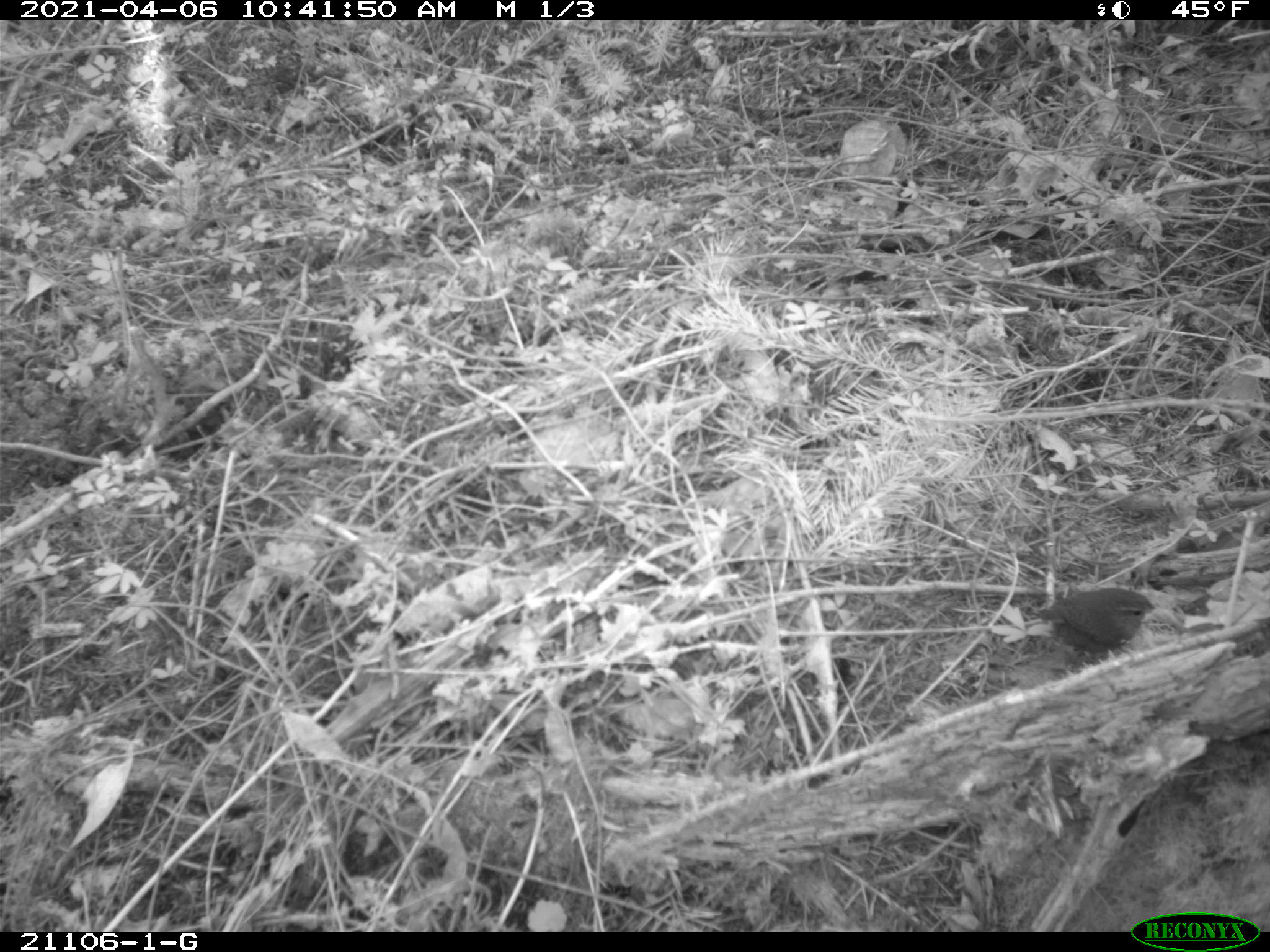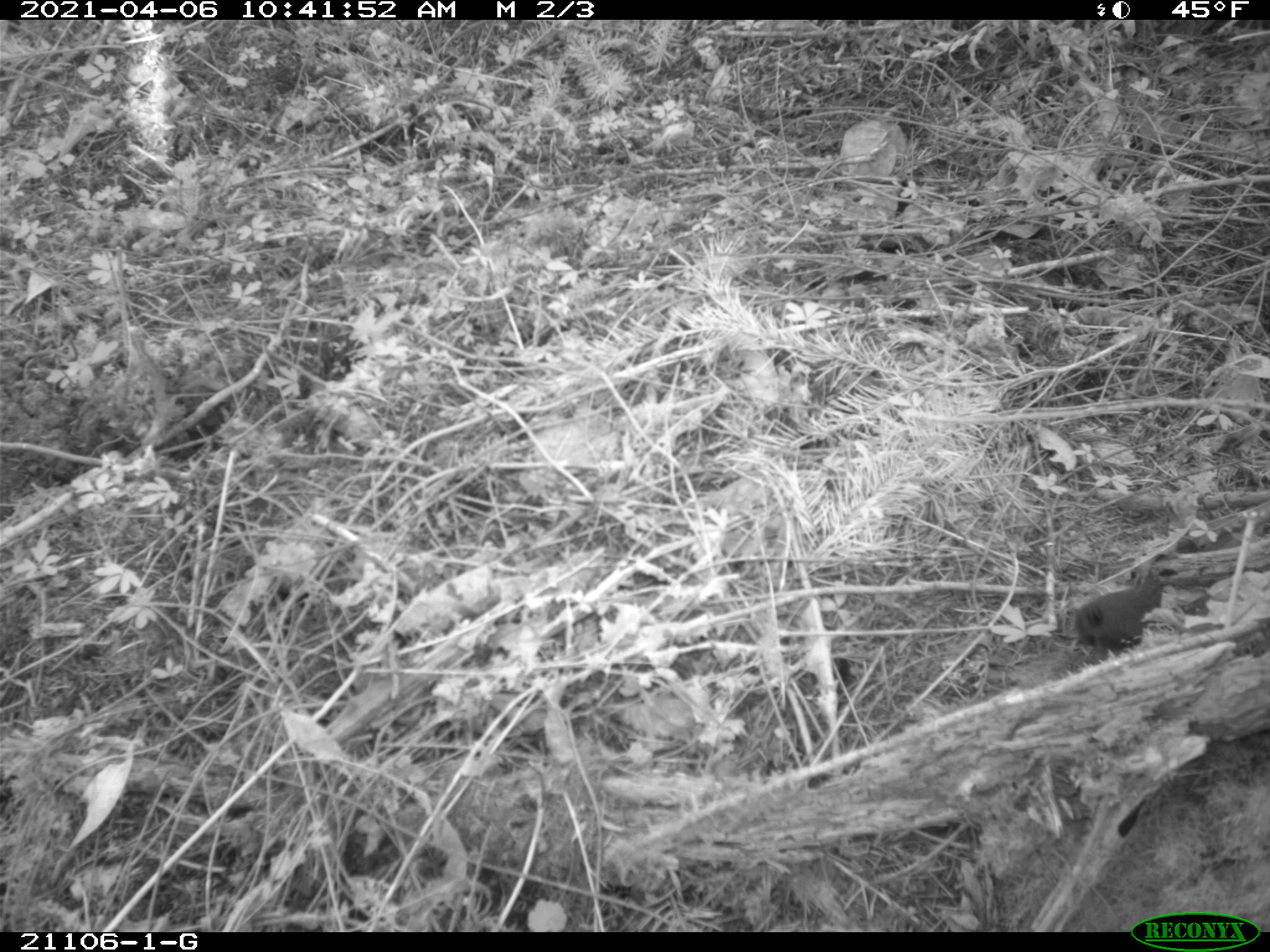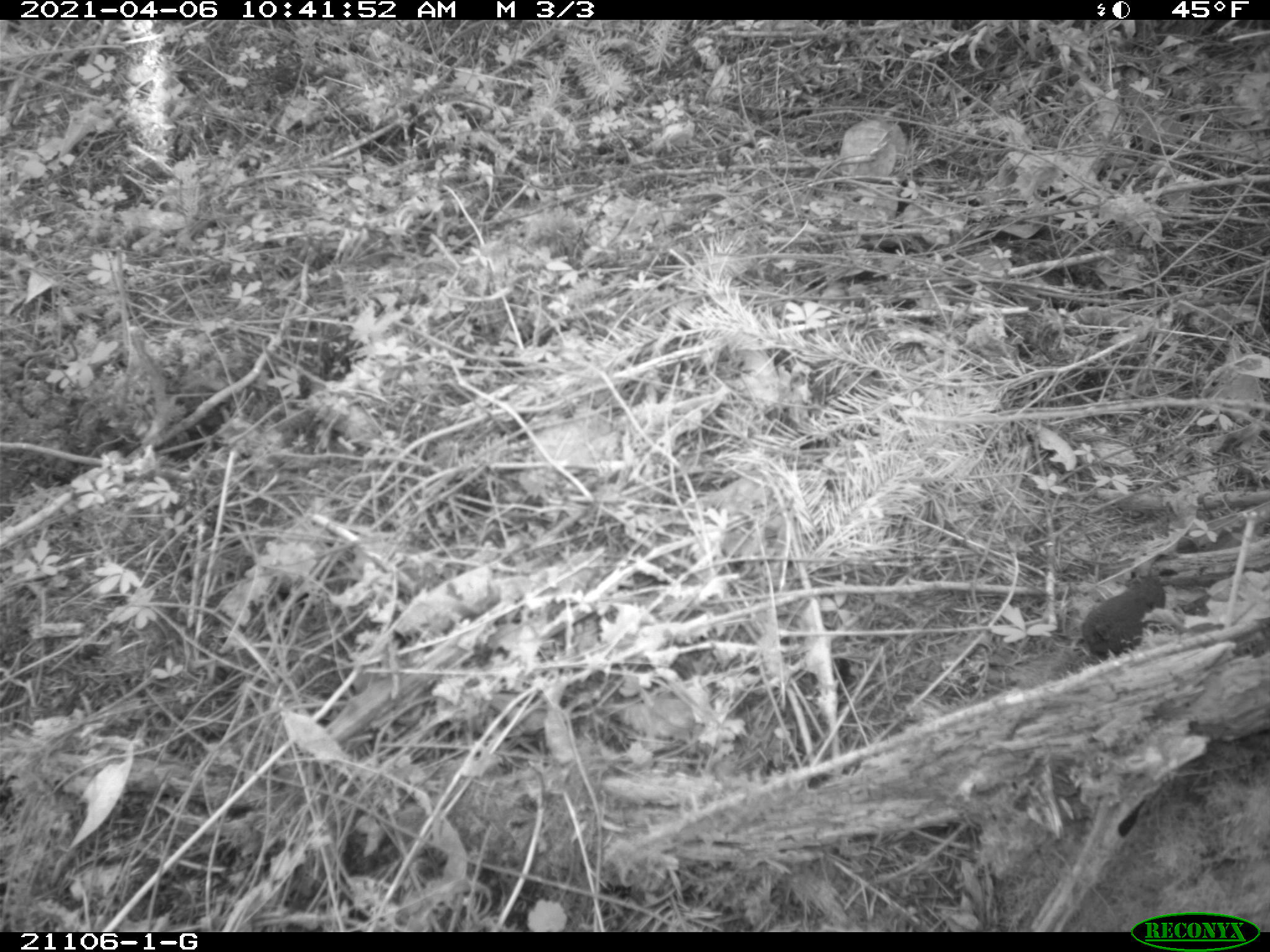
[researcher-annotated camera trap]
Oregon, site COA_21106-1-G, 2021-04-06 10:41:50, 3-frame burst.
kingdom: Animalia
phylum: Chordata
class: Aves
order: Passeriformes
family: Troglodytidae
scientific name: Troglodytidae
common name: wrens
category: troglodytidae family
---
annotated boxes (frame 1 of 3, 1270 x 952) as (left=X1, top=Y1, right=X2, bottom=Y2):
troglodytidae family: (left=1014, top=572, right=1178, bottom=686)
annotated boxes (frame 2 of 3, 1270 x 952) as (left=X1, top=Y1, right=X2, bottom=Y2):
troglodytidae family: (left=1038, top=544, right=1203, bottom=687)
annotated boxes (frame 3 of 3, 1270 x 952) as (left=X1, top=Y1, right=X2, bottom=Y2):
troglodytidae family: (left=1049, top=534, right=1203, bottom=690)